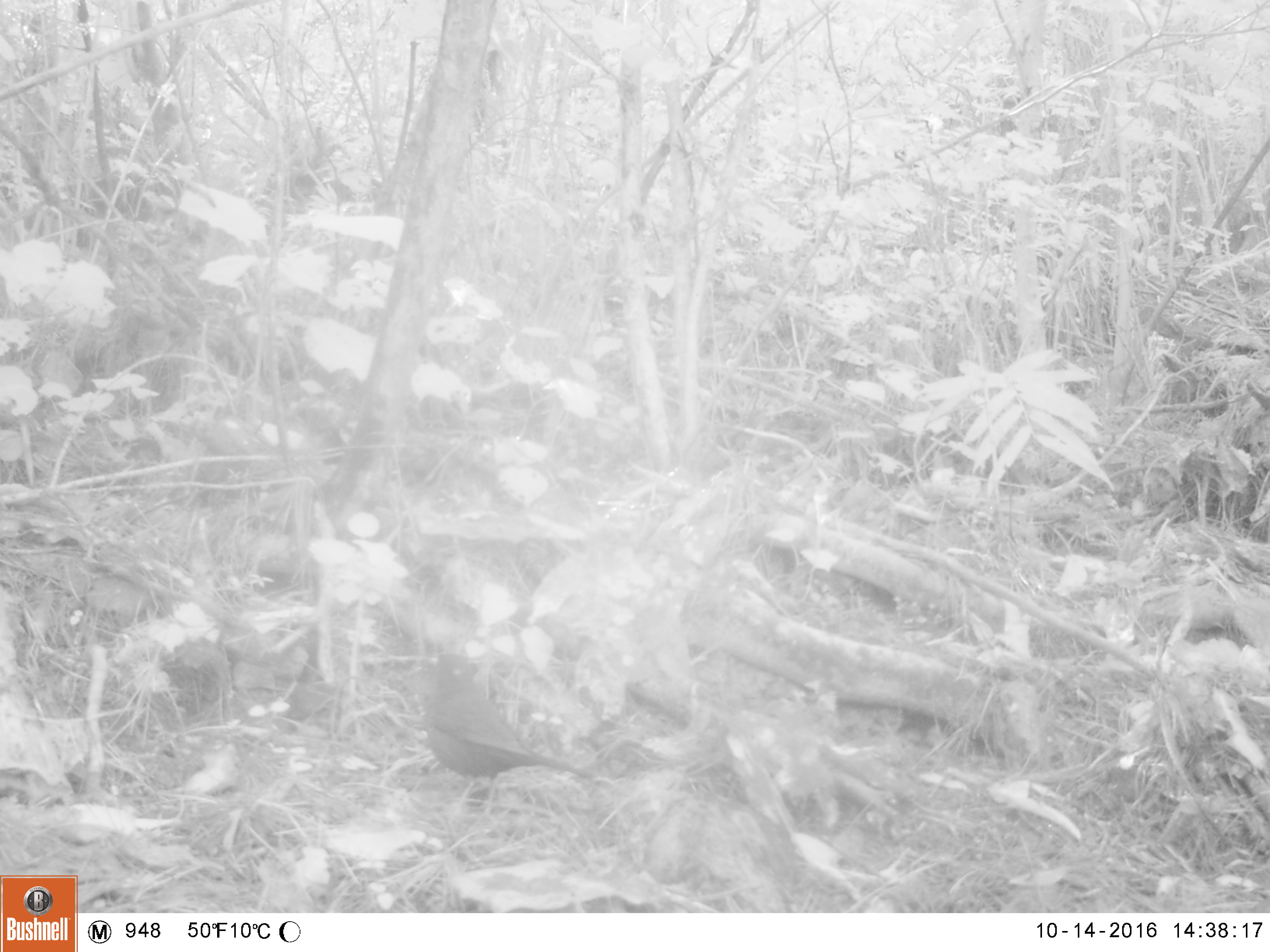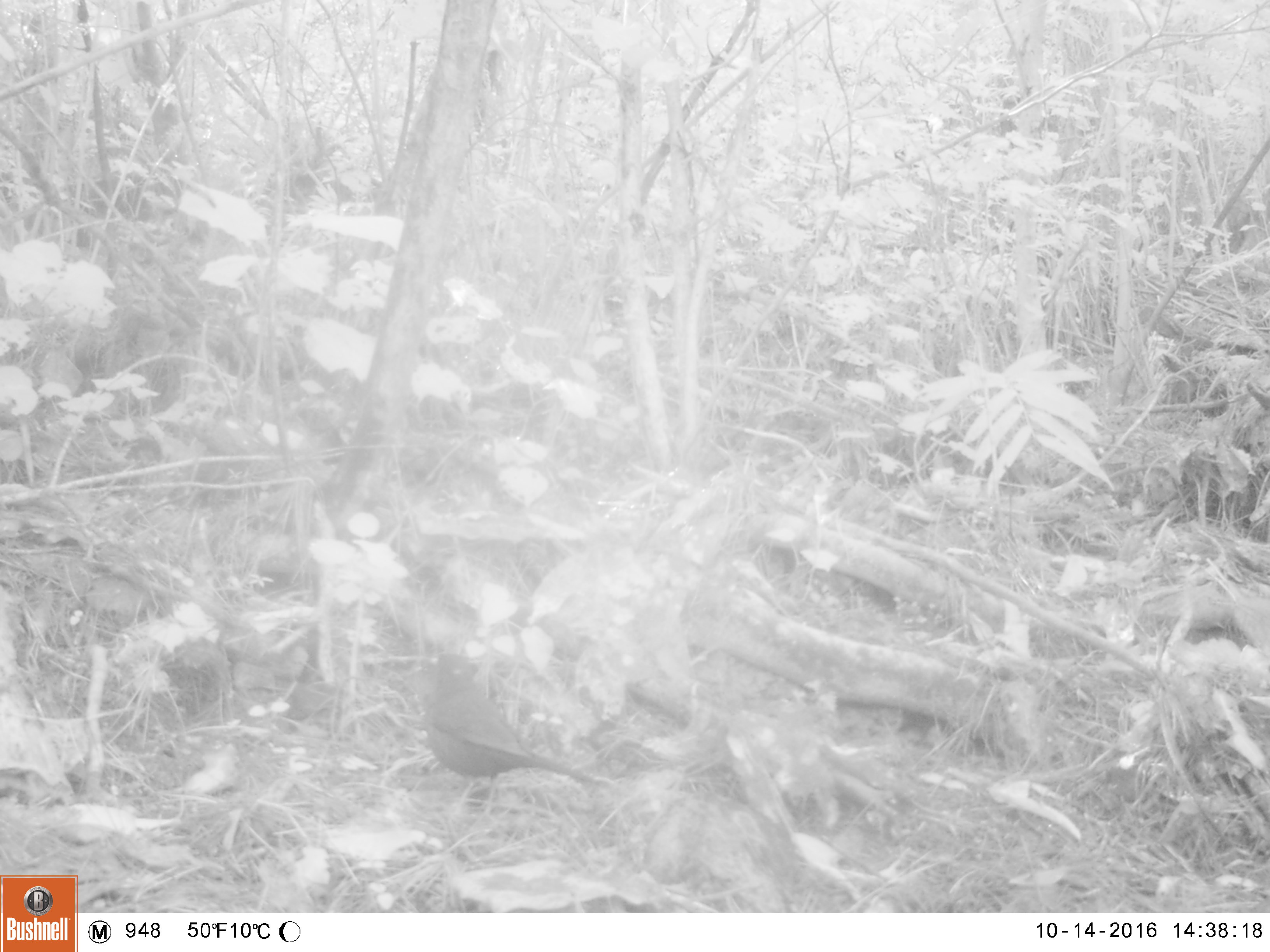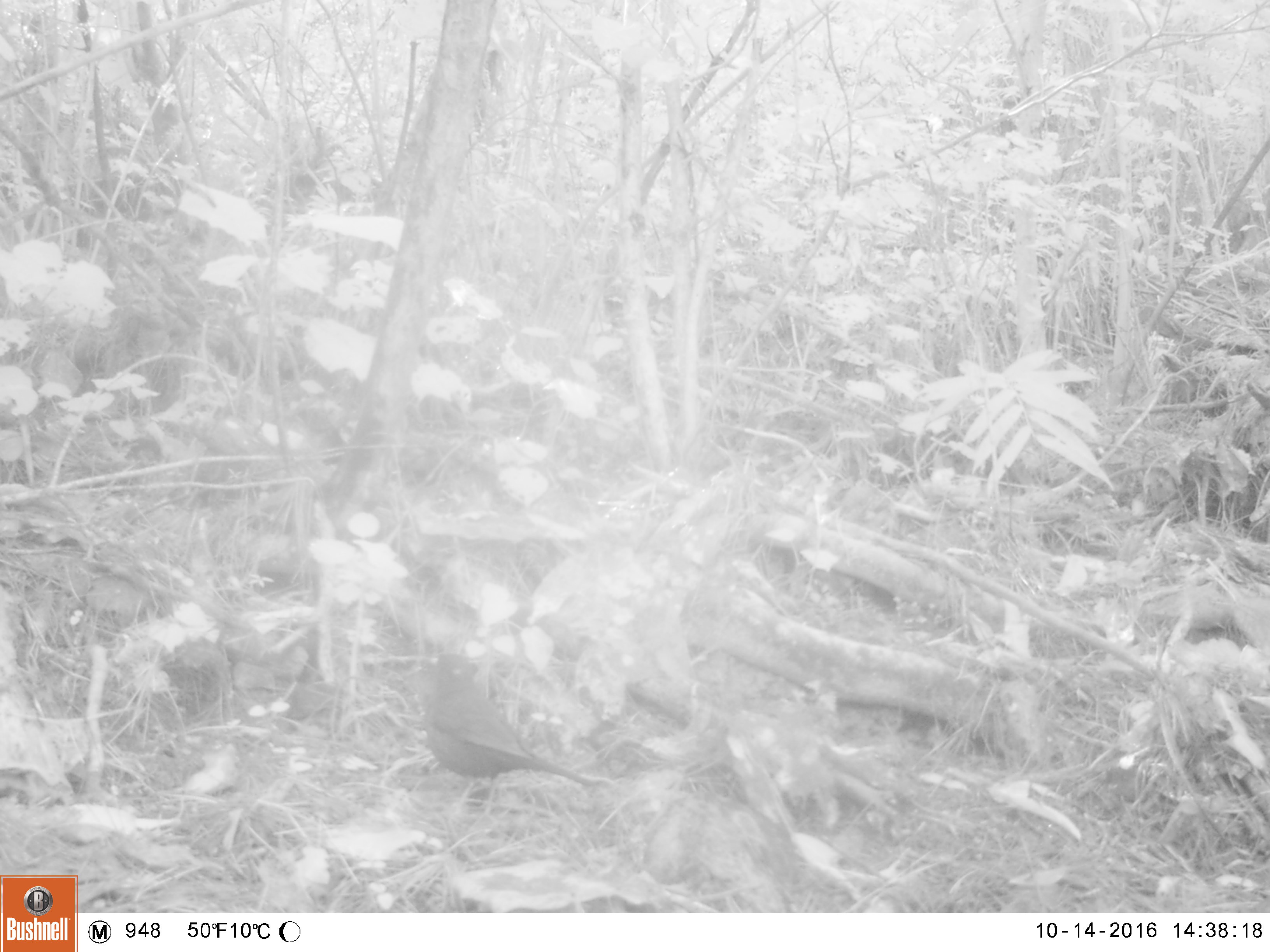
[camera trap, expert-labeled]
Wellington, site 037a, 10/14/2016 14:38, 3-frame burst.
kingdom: Animalia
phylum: Chordata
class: Aves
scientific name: Aves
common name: bird